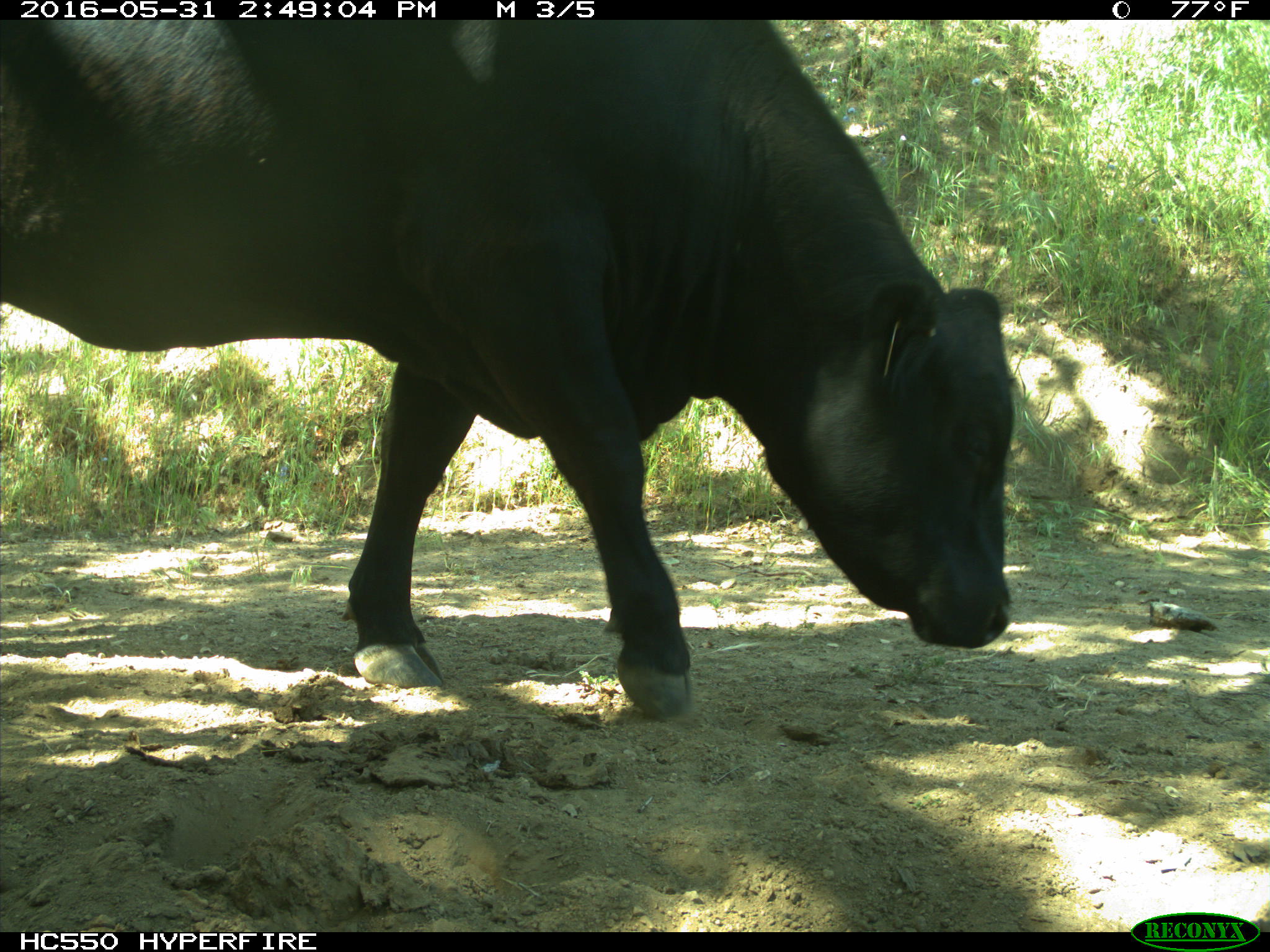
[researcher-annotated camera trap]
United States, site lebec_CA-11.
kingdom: Animalia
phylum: Chordata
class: Mammalia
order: Artiodactyla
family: Bovidae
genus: Bos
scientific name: Bos taurus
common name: domestic cow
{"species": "Bos taurus (domestic cow)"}